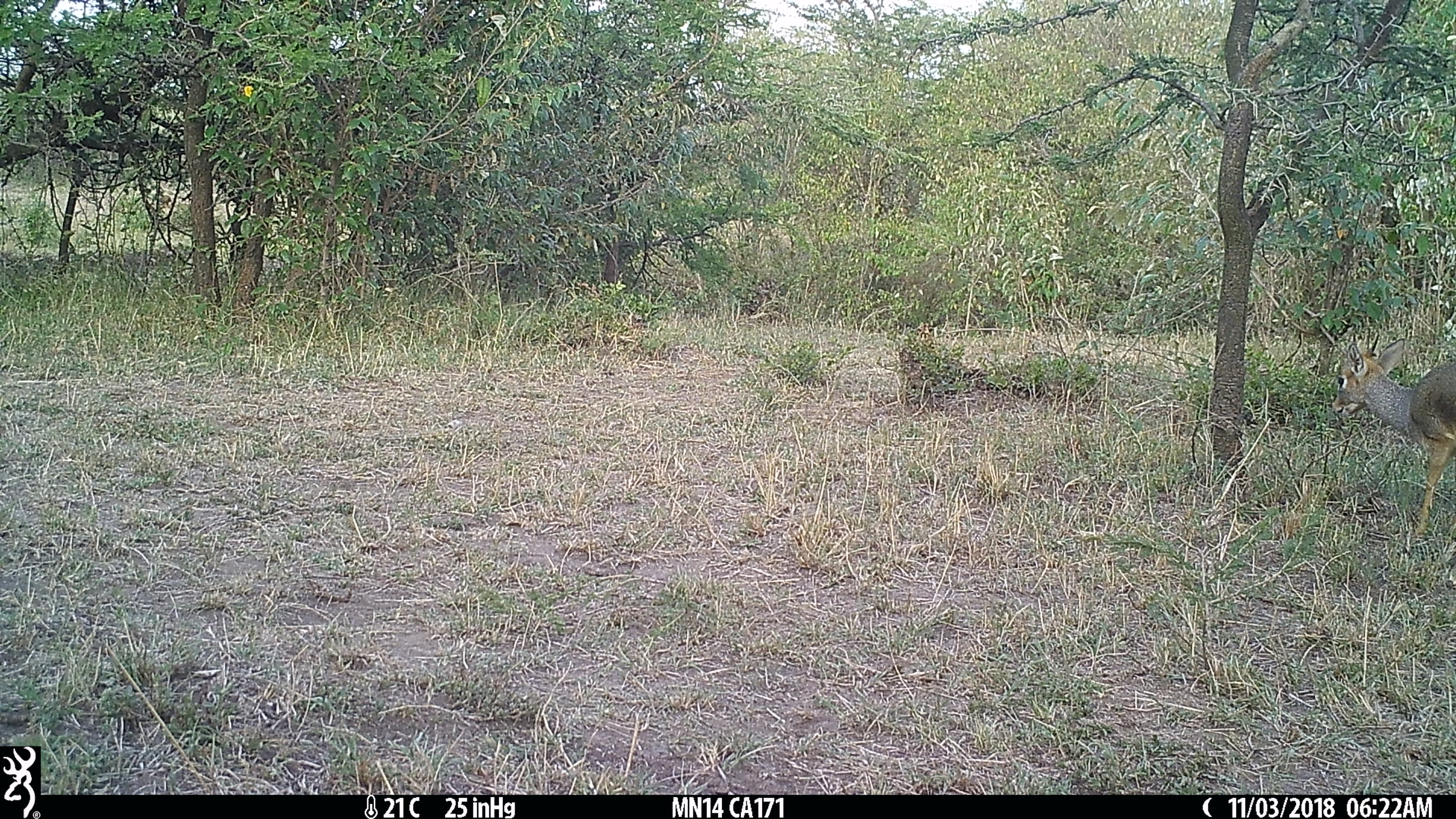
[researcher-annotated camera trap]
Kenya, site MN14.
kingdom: Animalia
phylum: Chordata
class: Mammalia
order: Artiodactyla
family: Bovidae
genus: Madoqua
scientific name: Madoqua kirkii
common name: kirk's dik-dik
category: dikdik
Dikdik (kirk's dik-dik) (Madoqua kirkii).